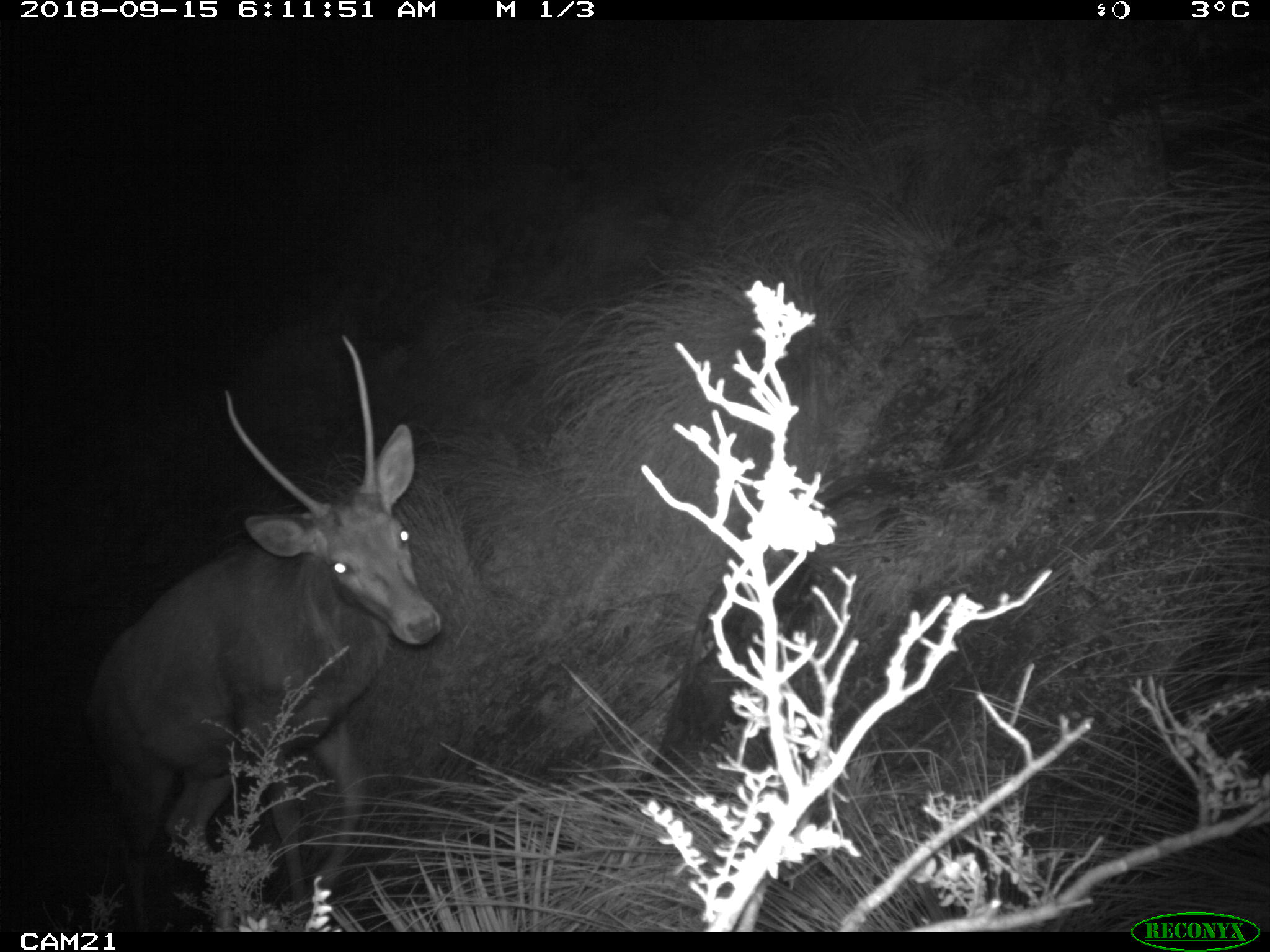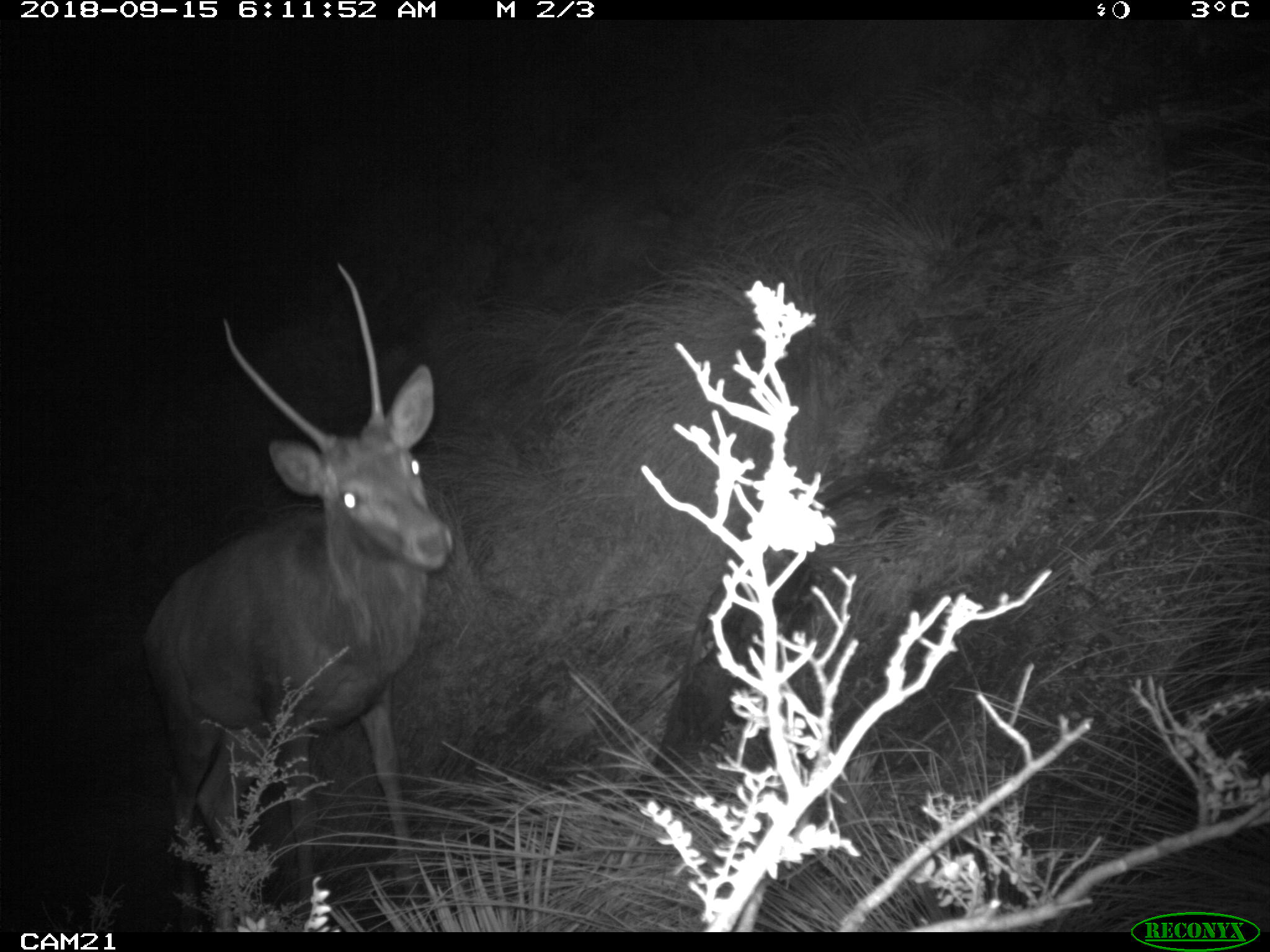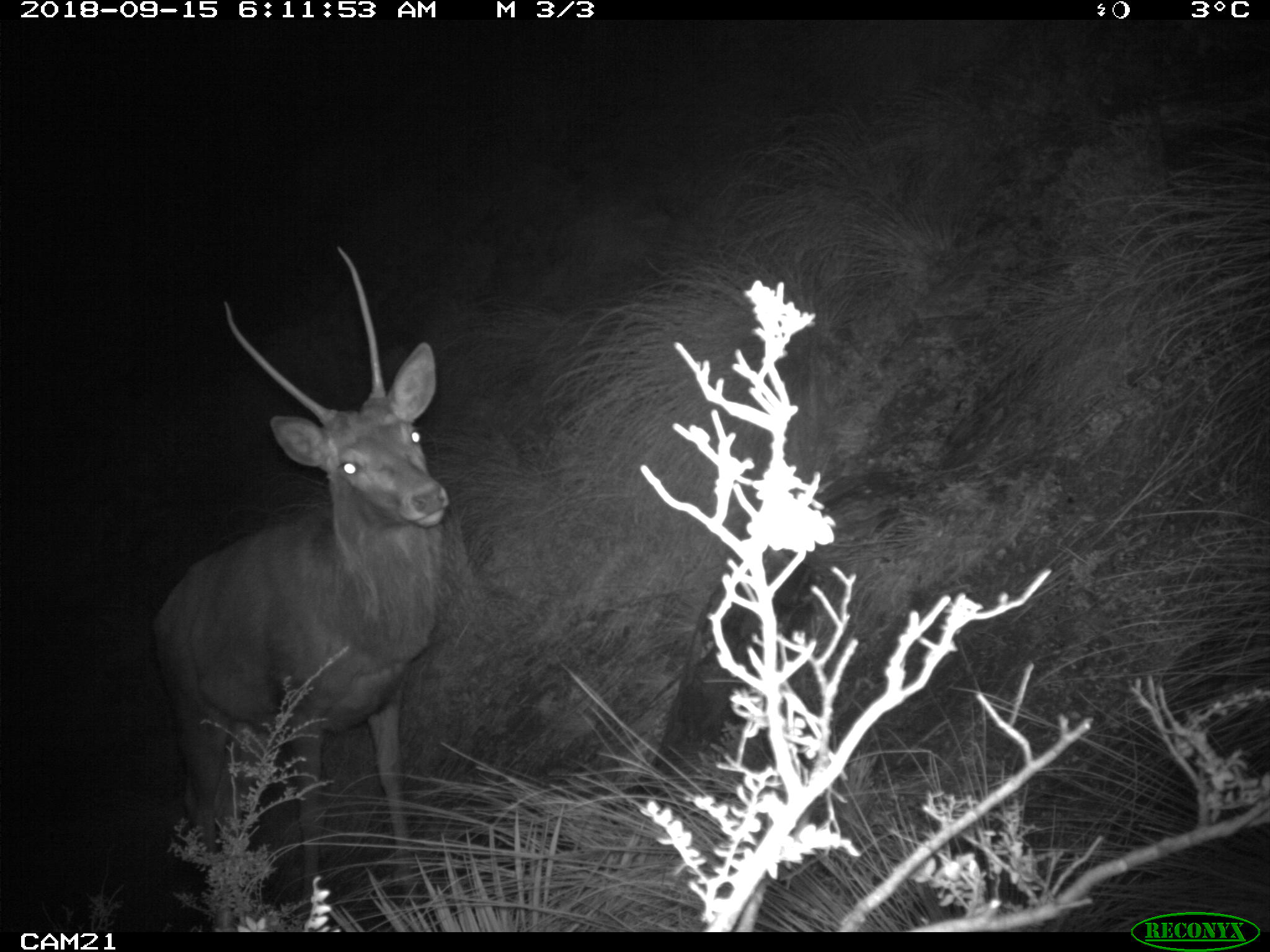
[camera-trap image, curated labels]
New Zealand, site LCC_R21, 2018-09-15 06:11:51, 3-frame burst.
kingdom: Animalia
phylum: Chordata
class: Mammalia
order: Artiodactyla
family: Cervidae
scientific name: Cervidae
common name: deer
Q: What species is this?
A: Deer (Cervidae).